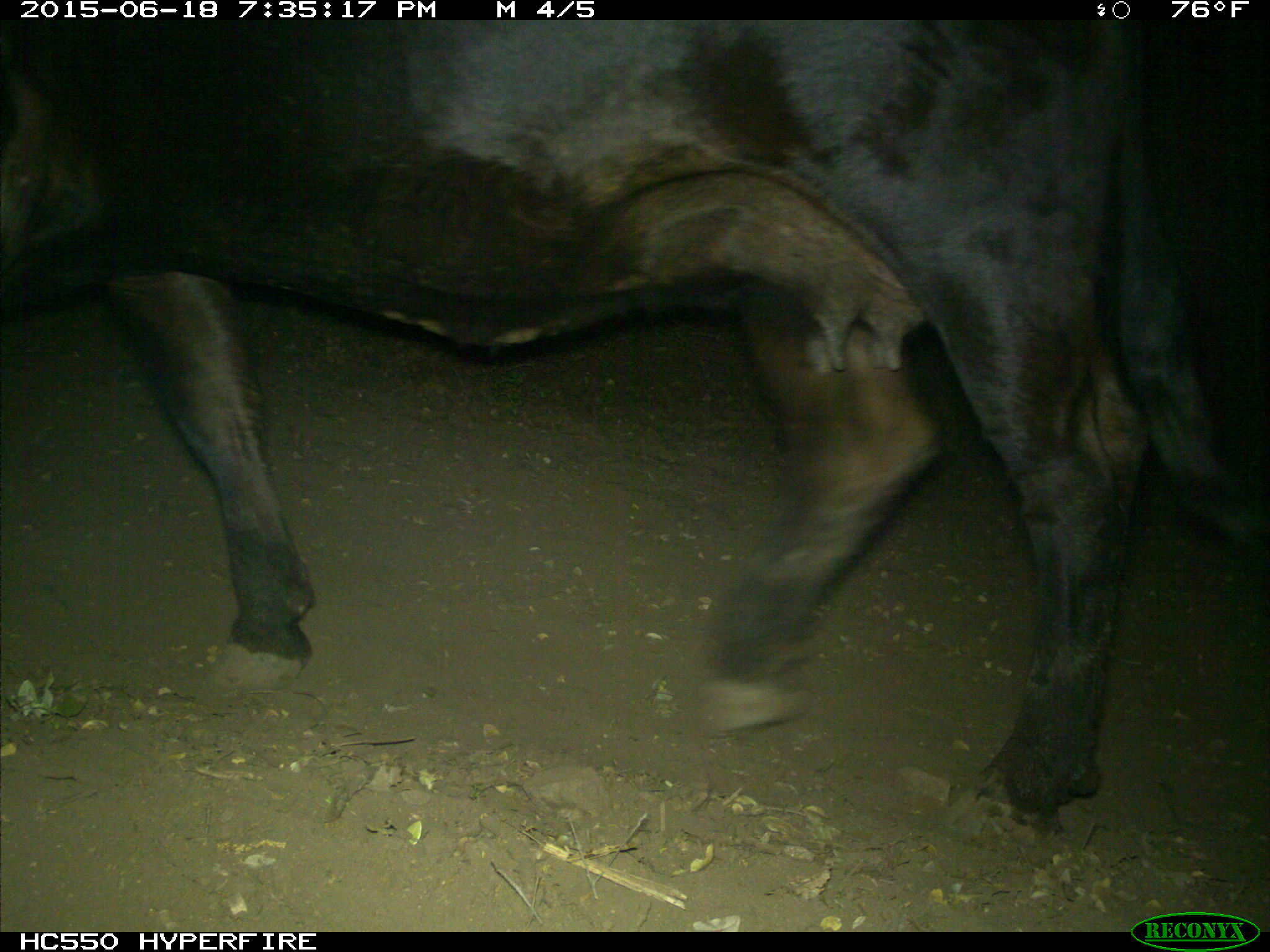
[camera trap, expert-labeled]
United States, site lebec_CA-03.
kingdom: Animalia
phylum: Chordata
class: Mammalia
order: Artiodactyla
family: Bovidae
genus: Bos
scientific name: Bos taurus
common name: domestic cow